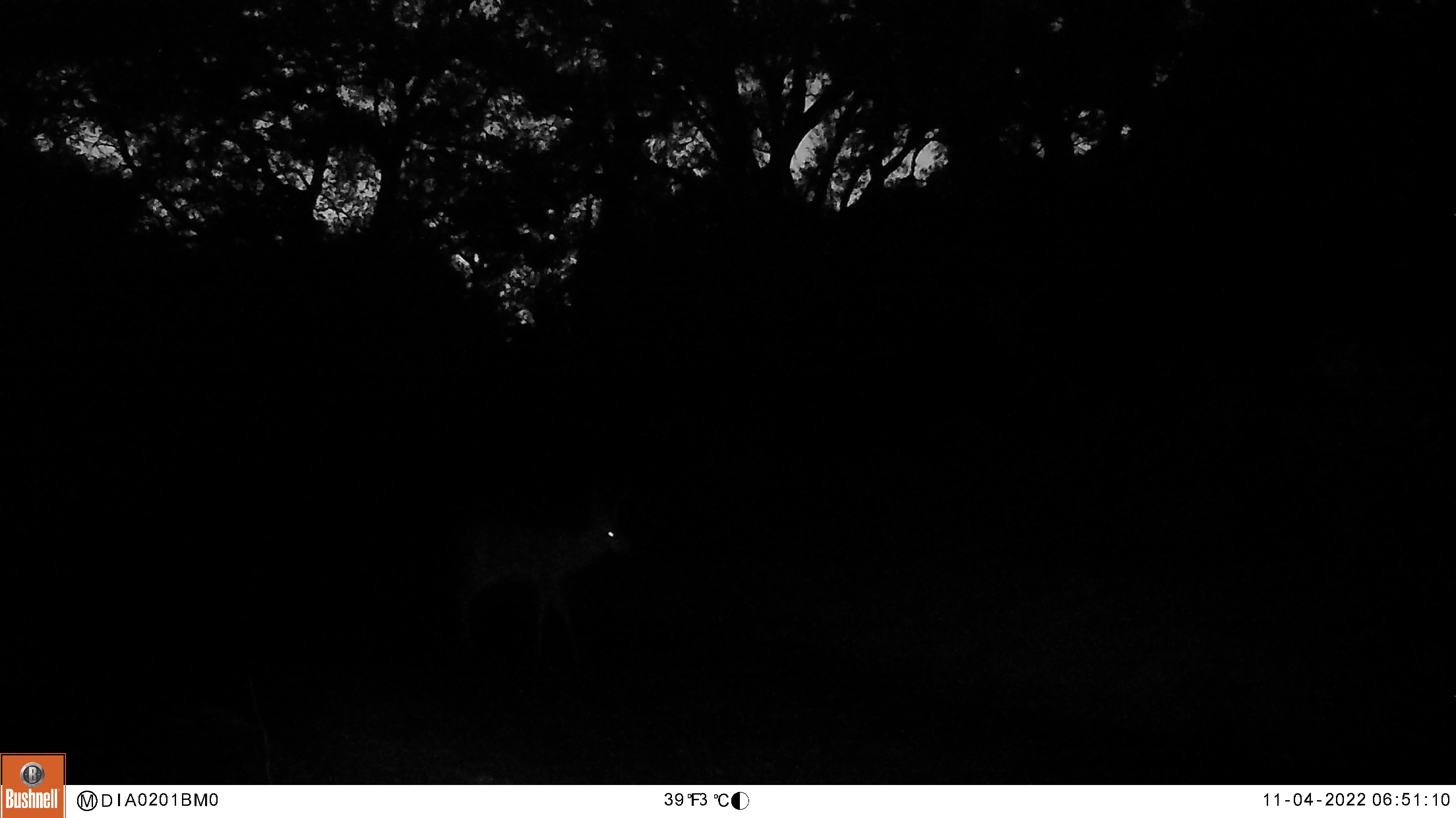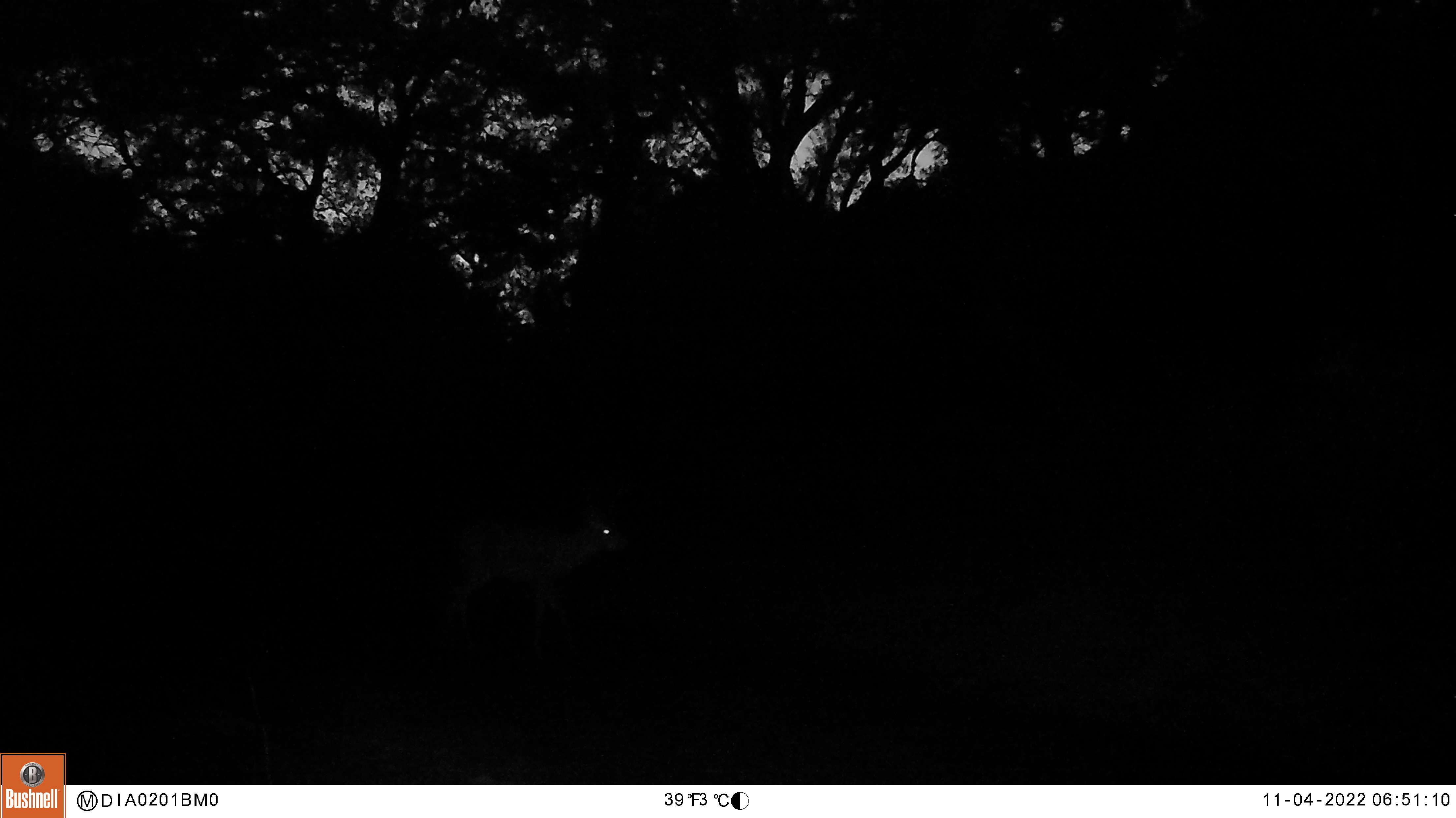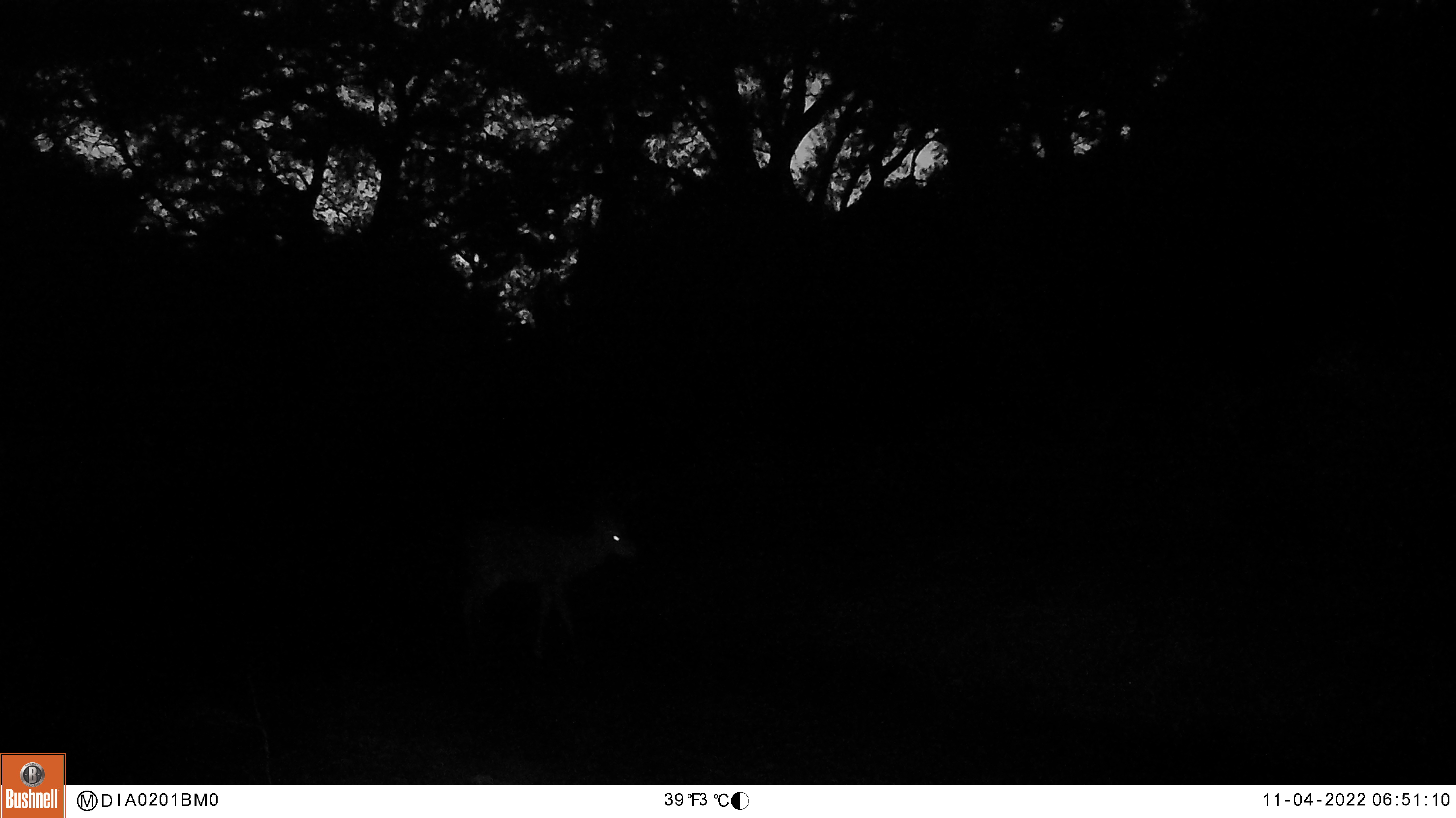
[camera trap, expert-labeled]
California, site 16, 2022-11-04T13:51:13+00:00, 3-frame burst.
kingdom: Animalia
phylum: Chordata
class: Mammalia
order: Artiodactyla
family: Cervidae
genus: Odocoileus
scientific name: Odocoileus hemionus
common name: mule deer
Mule deer (Odocoileus hemionus).